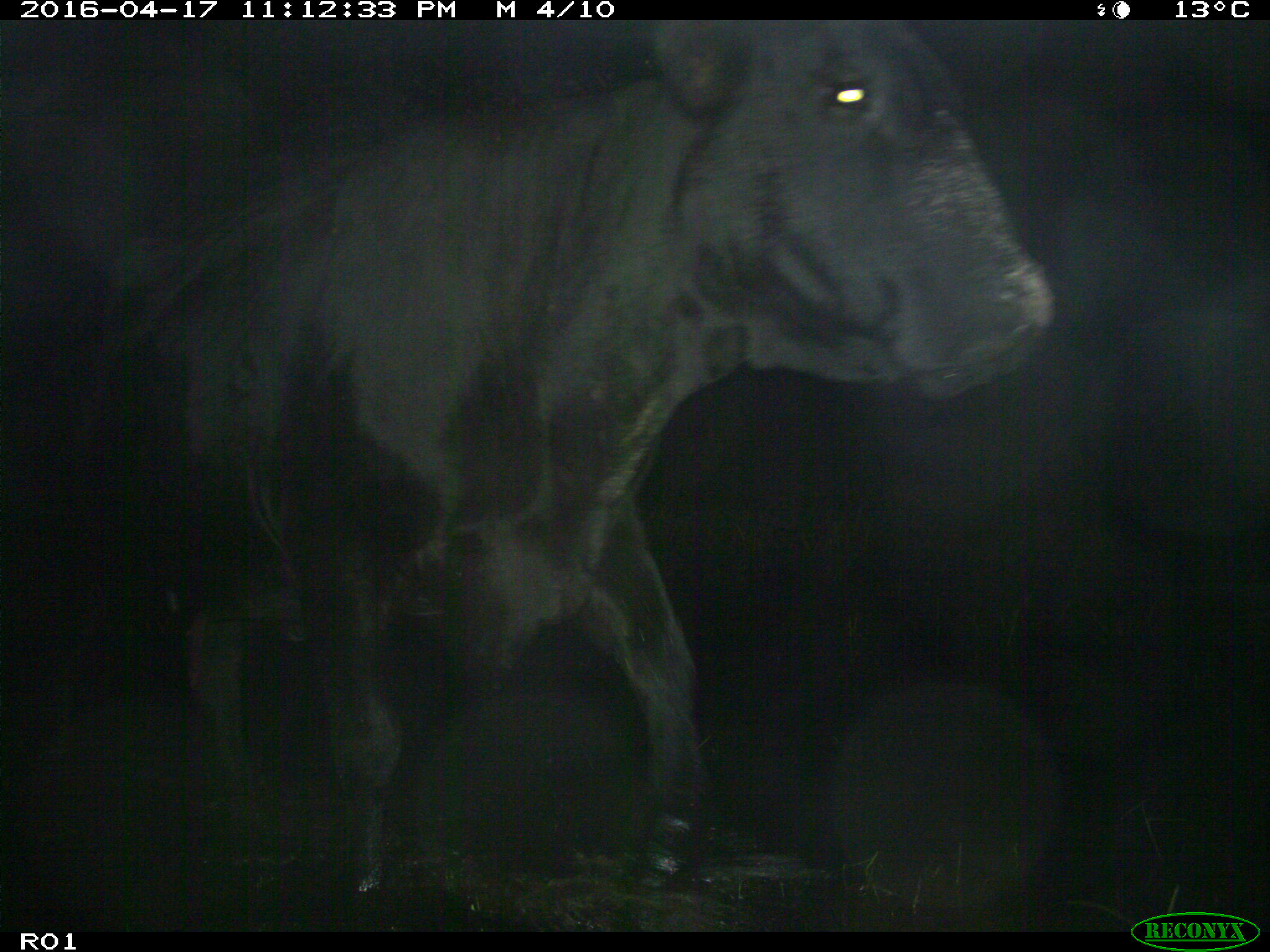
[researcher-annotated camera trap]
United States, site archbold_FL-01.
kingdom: Animalia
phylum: Chordata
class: Mammalia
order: Artiodactyla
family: Bovidae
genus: Bos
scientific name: Bos taurus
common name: domestic cow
Bos taurus (domestic cow).